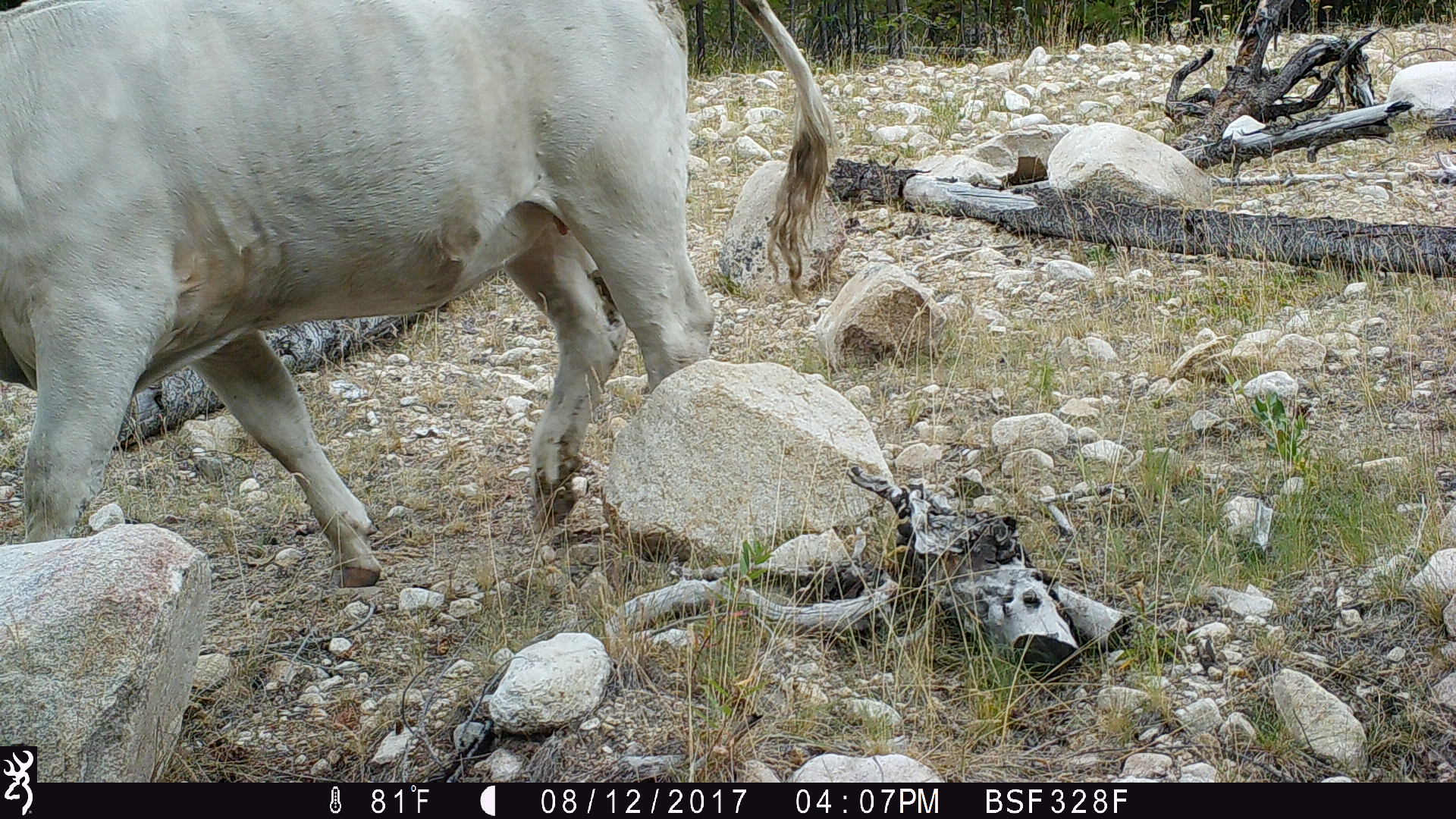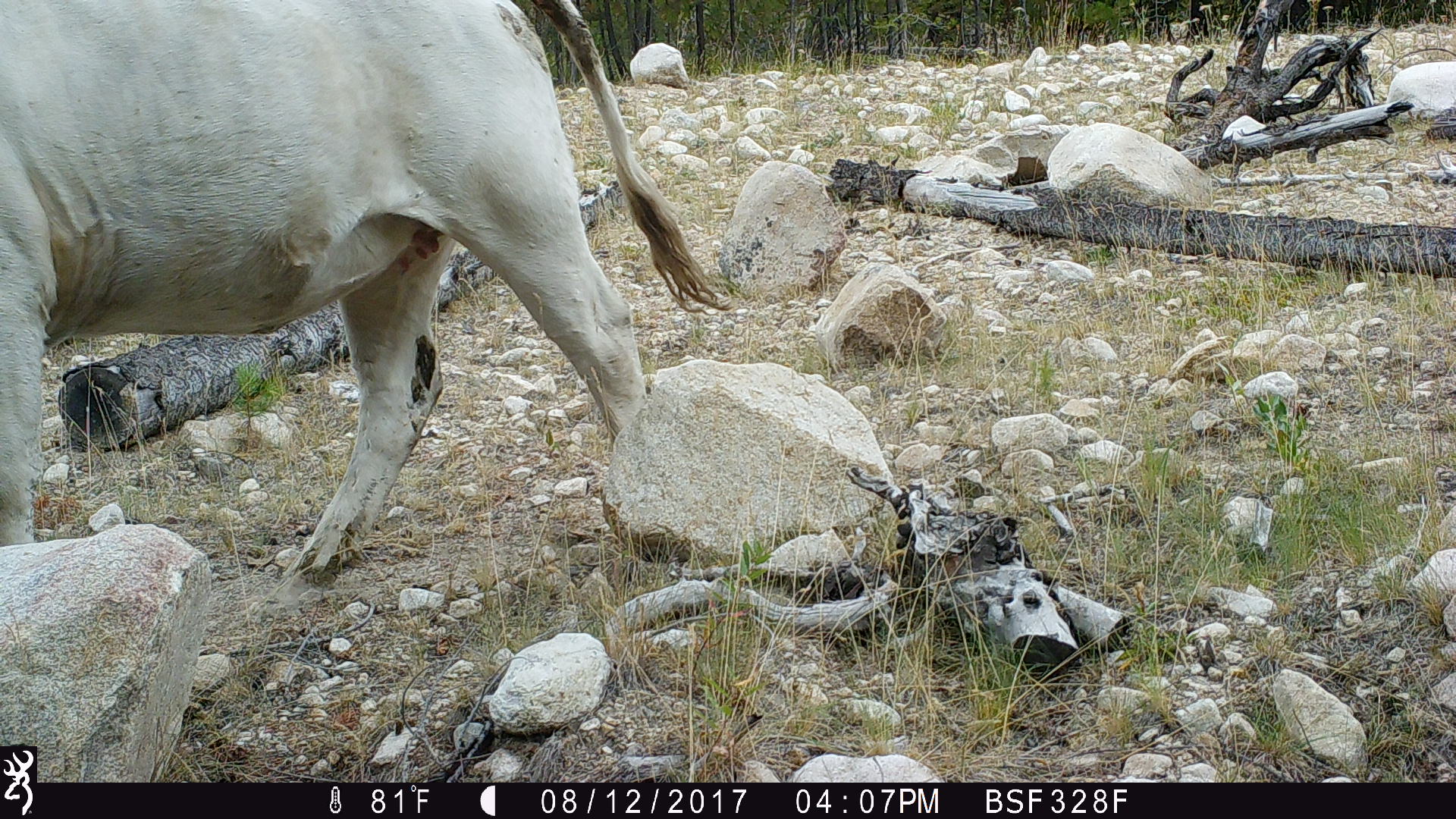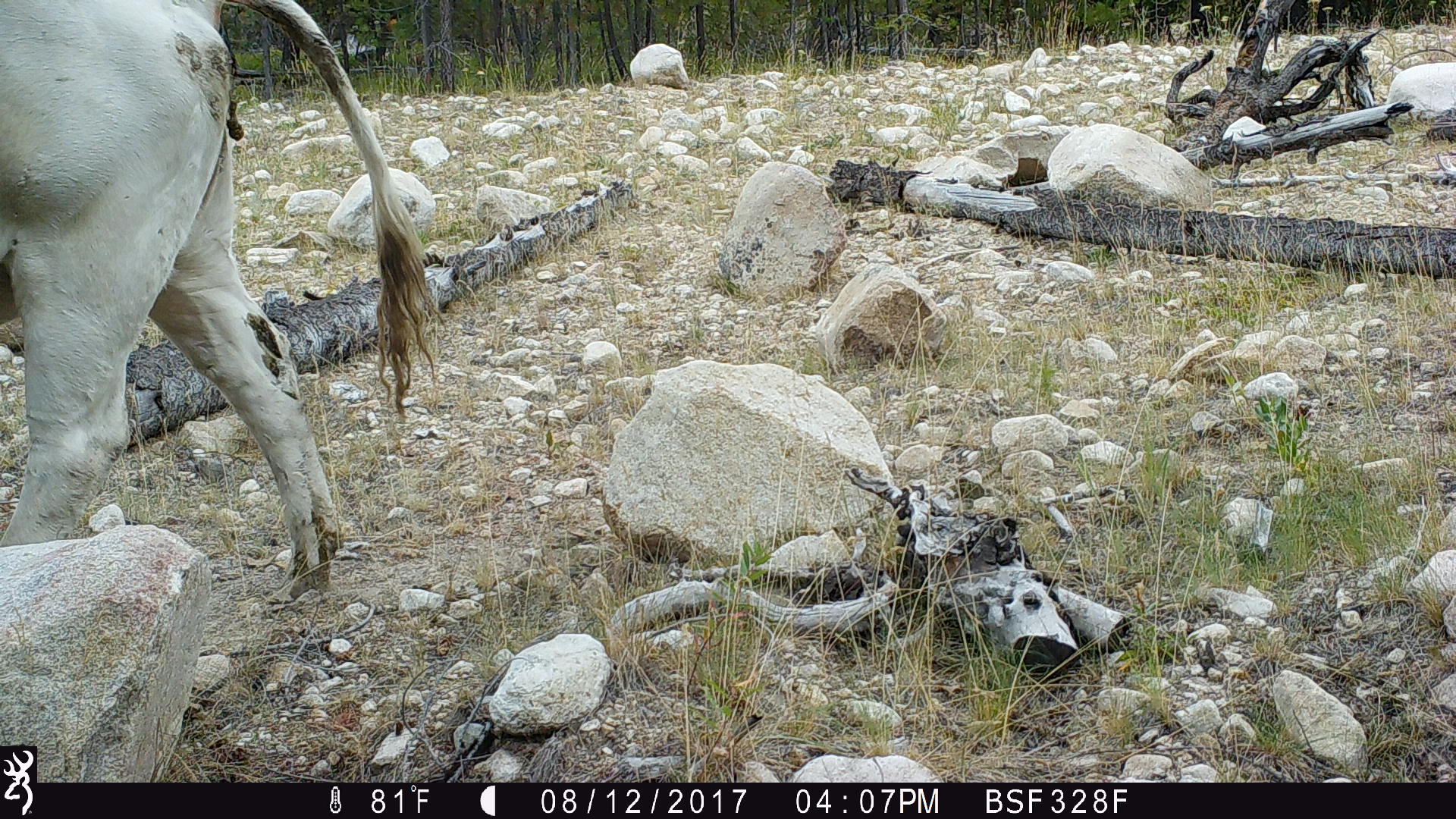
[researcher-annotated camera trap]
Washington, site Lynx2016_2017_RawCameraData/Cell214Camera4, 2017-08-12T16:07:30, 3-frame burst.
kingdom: Animalia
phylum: Chordata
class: Mammalia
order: Artiodactyla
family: Bovidae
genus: Bos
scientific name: Bos taurus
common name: domestic cattle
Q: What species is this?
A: Domestic cattle (Bos taurus).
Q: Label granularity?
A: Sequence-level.